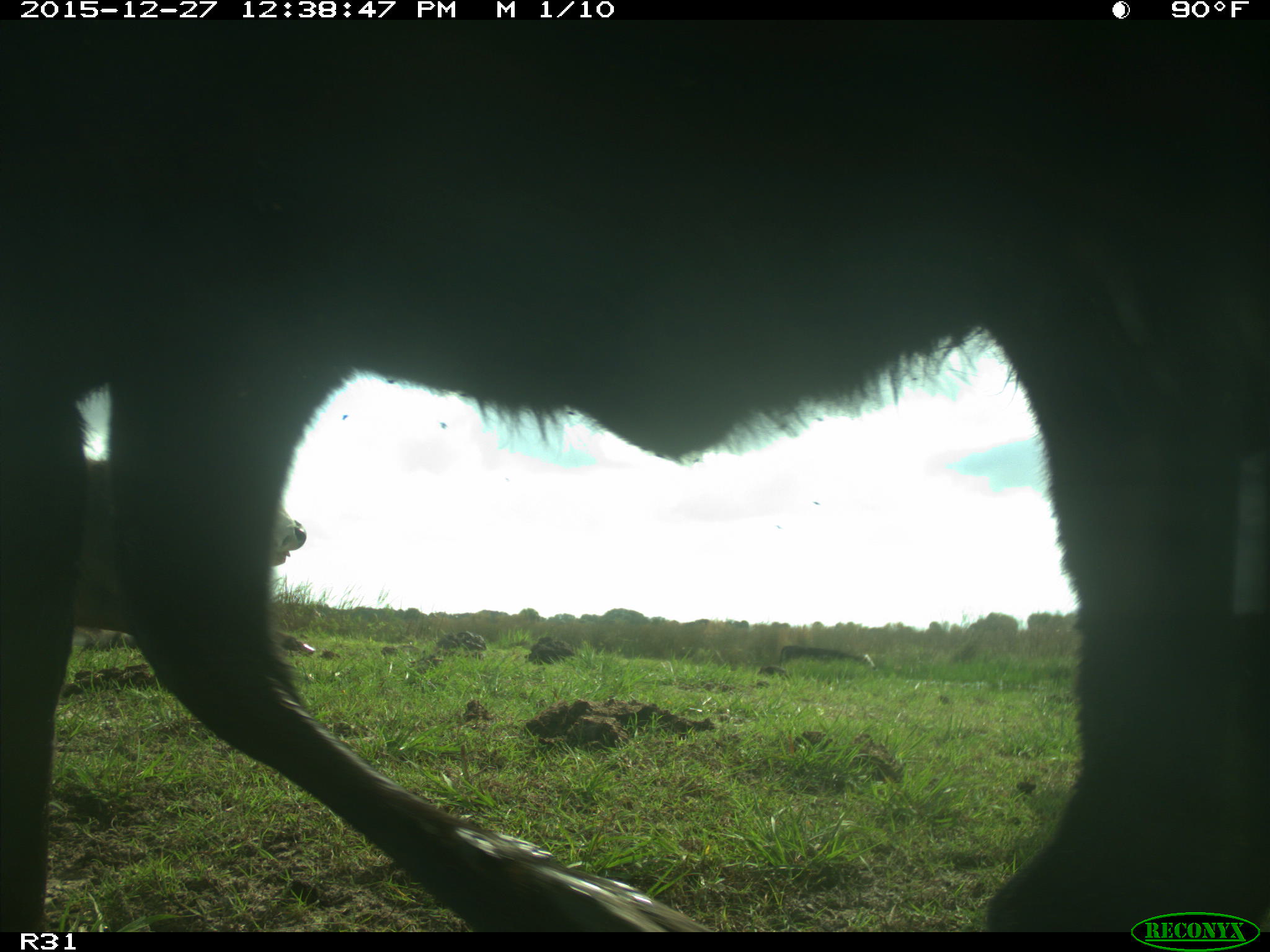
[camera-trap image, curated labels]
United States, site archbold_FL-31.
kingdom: Animalia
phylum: Chordata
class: Mammalia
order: Artiodactyla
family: Bovidae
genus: Bos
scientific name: Bos taurus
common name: domestic cow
Bos taurus (domestic cow).